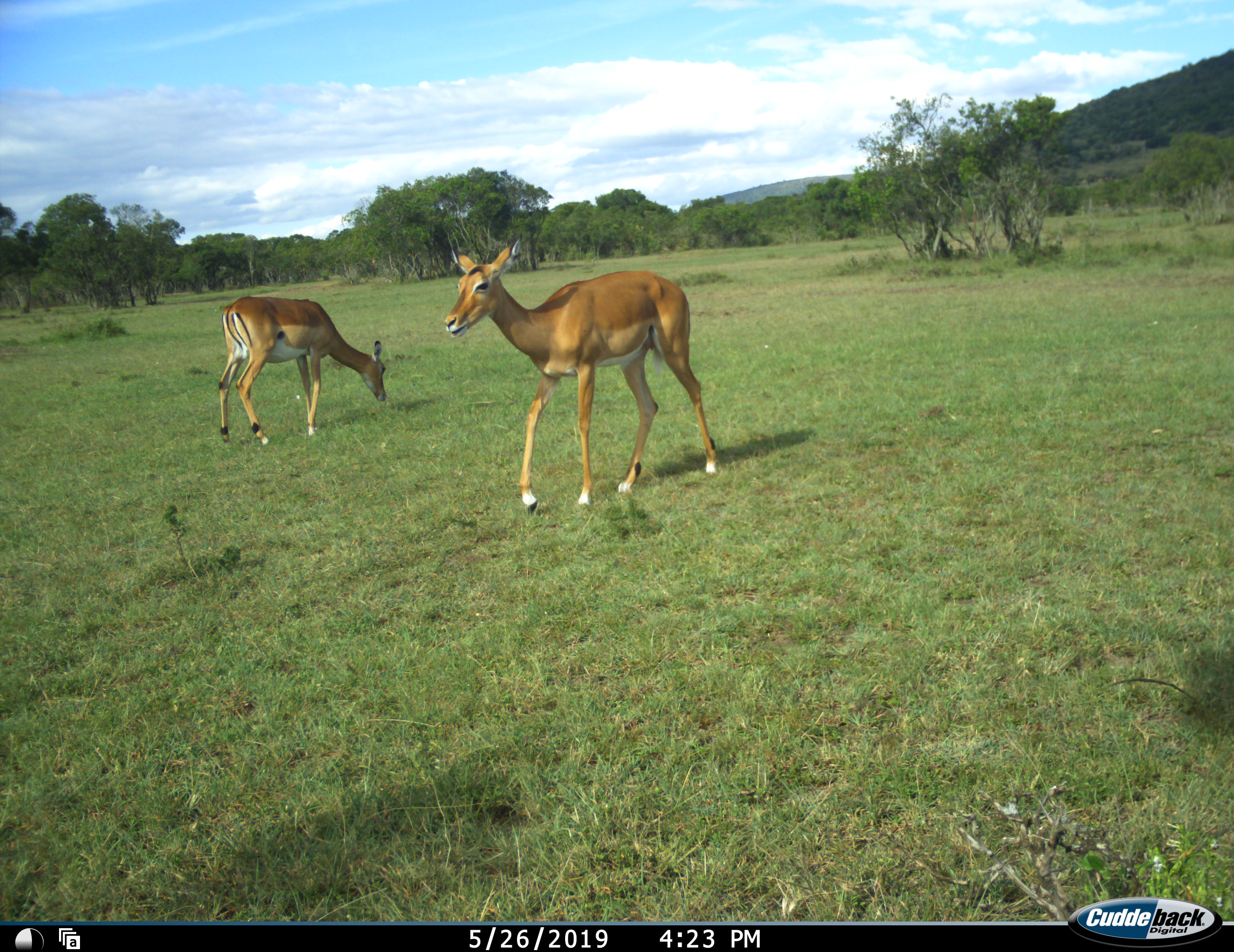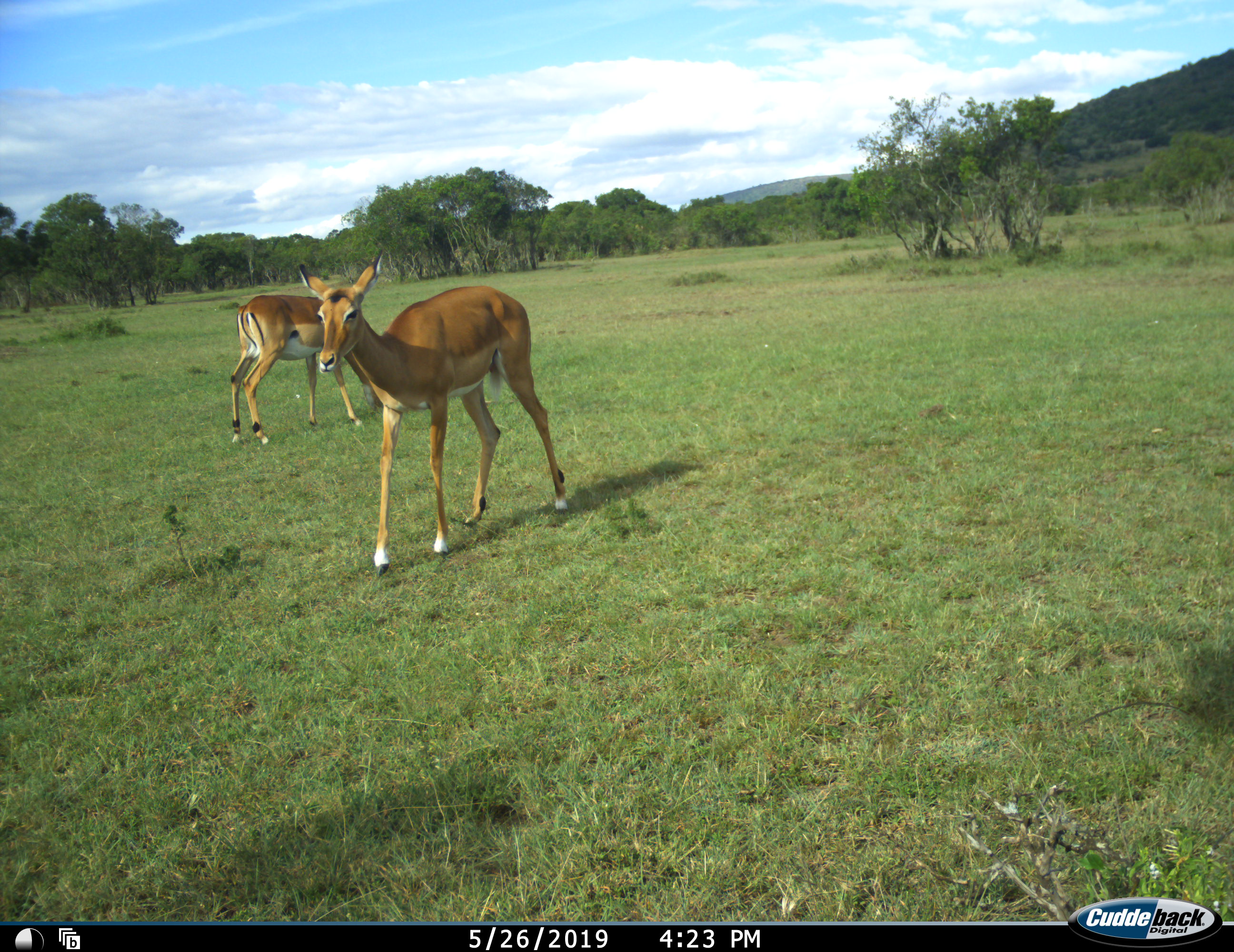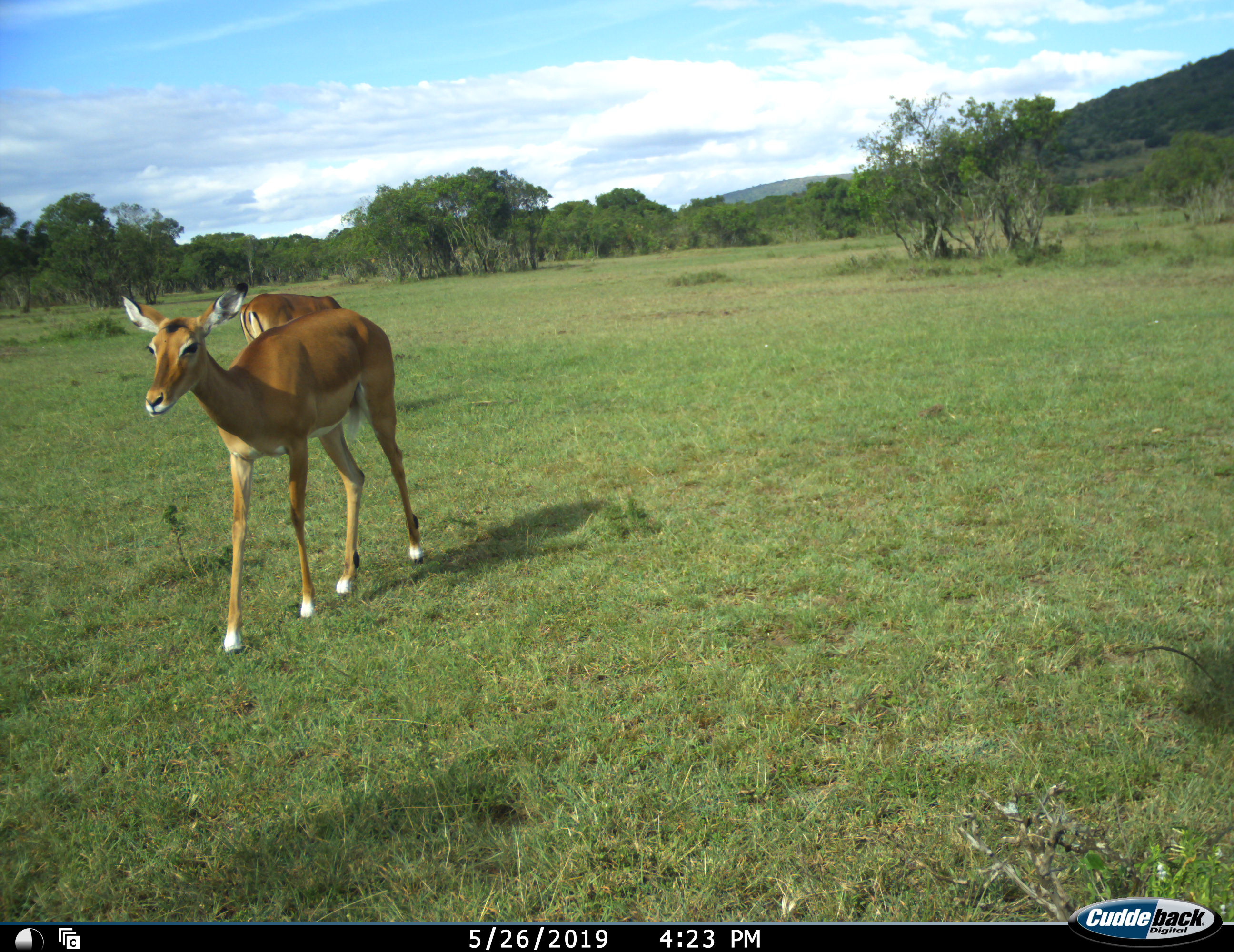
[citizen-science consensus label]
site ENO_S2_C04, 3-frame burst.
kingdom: Animalia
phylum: Chordata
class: Mammalia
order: Artiodactyla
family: Bovidae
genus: Aepyceros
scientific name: Aepyceros melampus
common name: impala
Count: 2.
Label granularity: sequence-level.